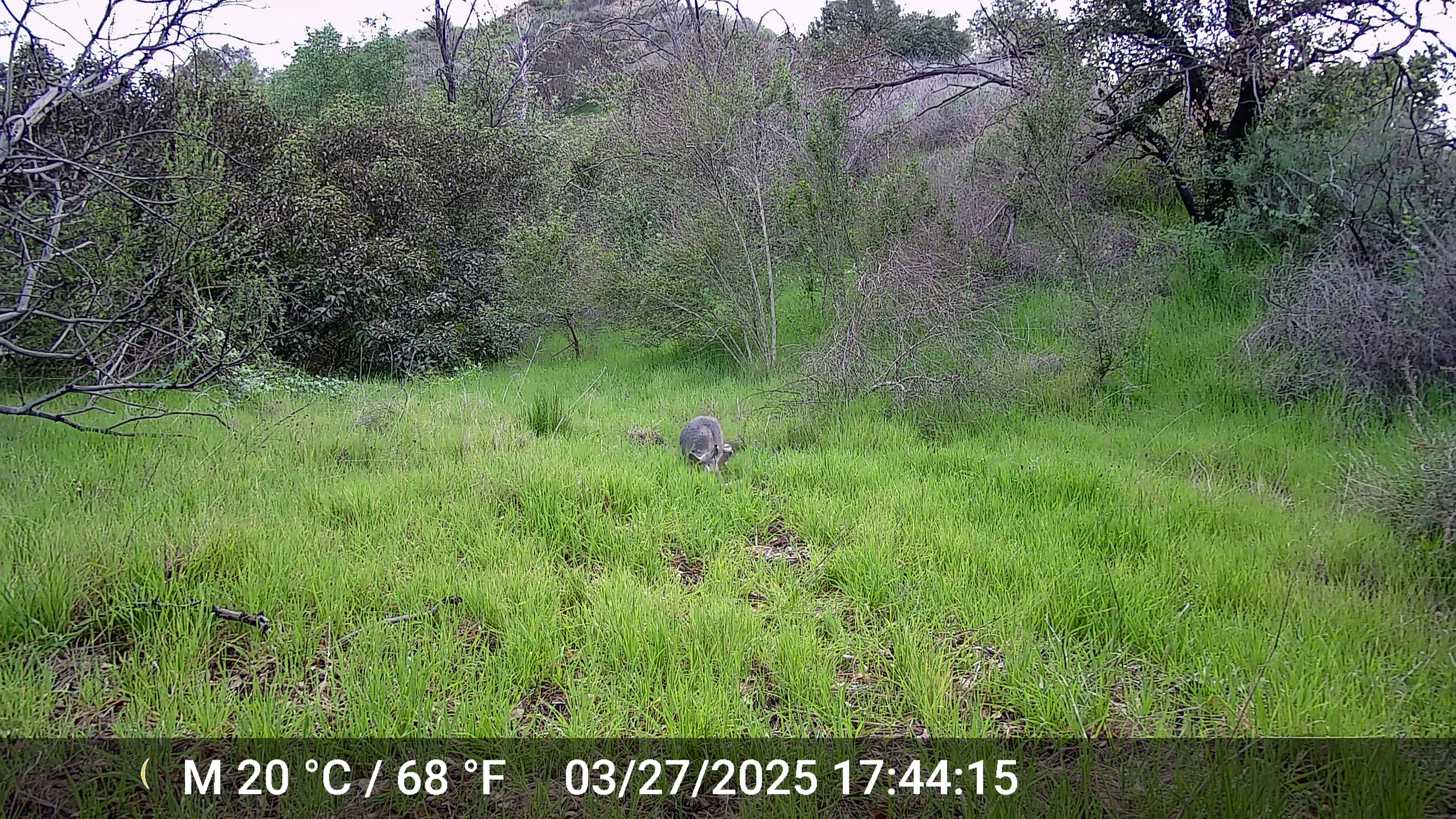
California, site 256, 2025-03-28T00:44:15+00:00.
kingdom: Animalia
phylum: Chordata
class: Mammalia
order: Carnivora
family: Canidae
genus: Urocyon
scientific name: Urocyon cinereoargenteus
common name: gray fox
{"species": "gray fox (Urocyon cinereoargenteus)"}